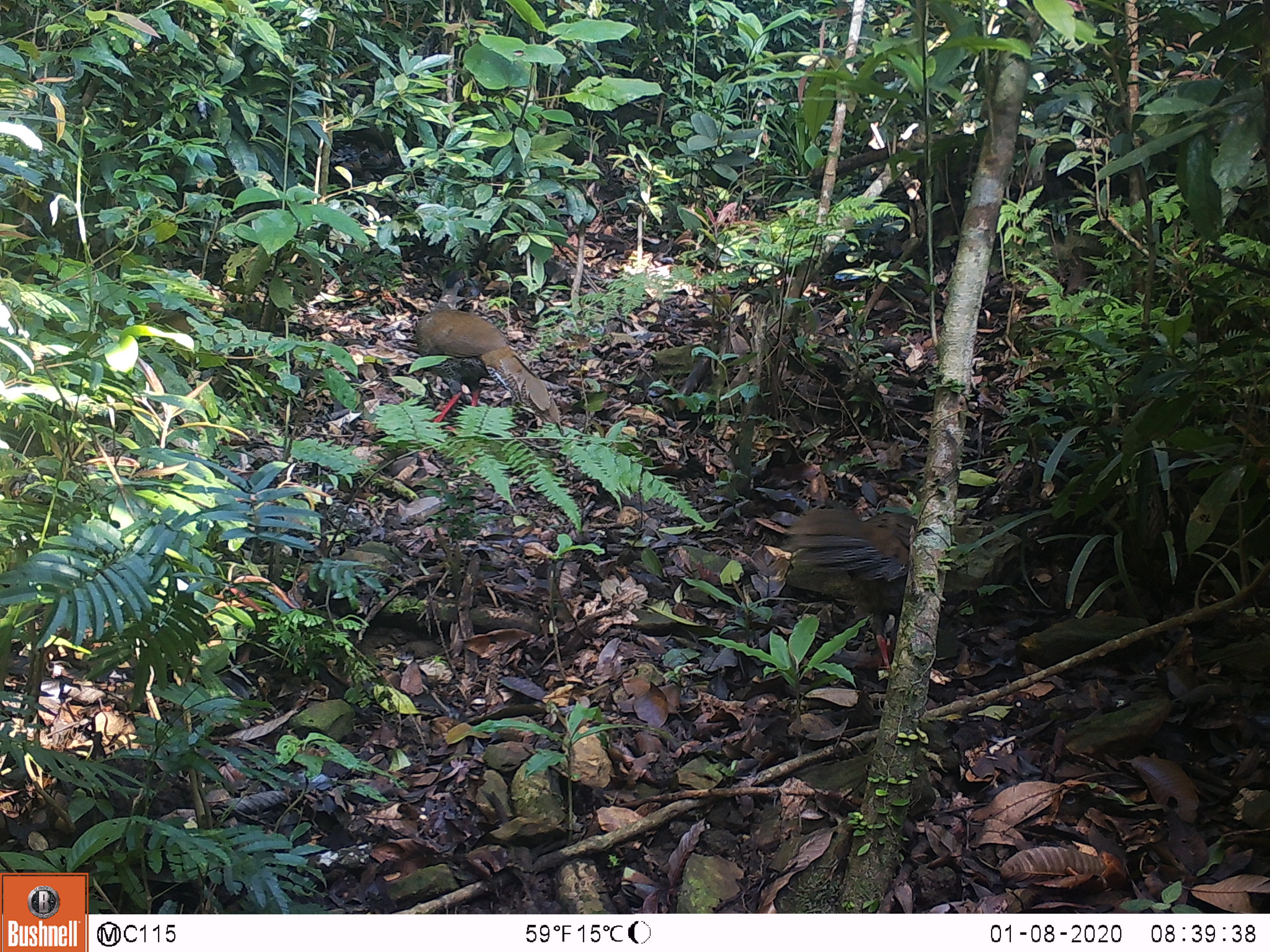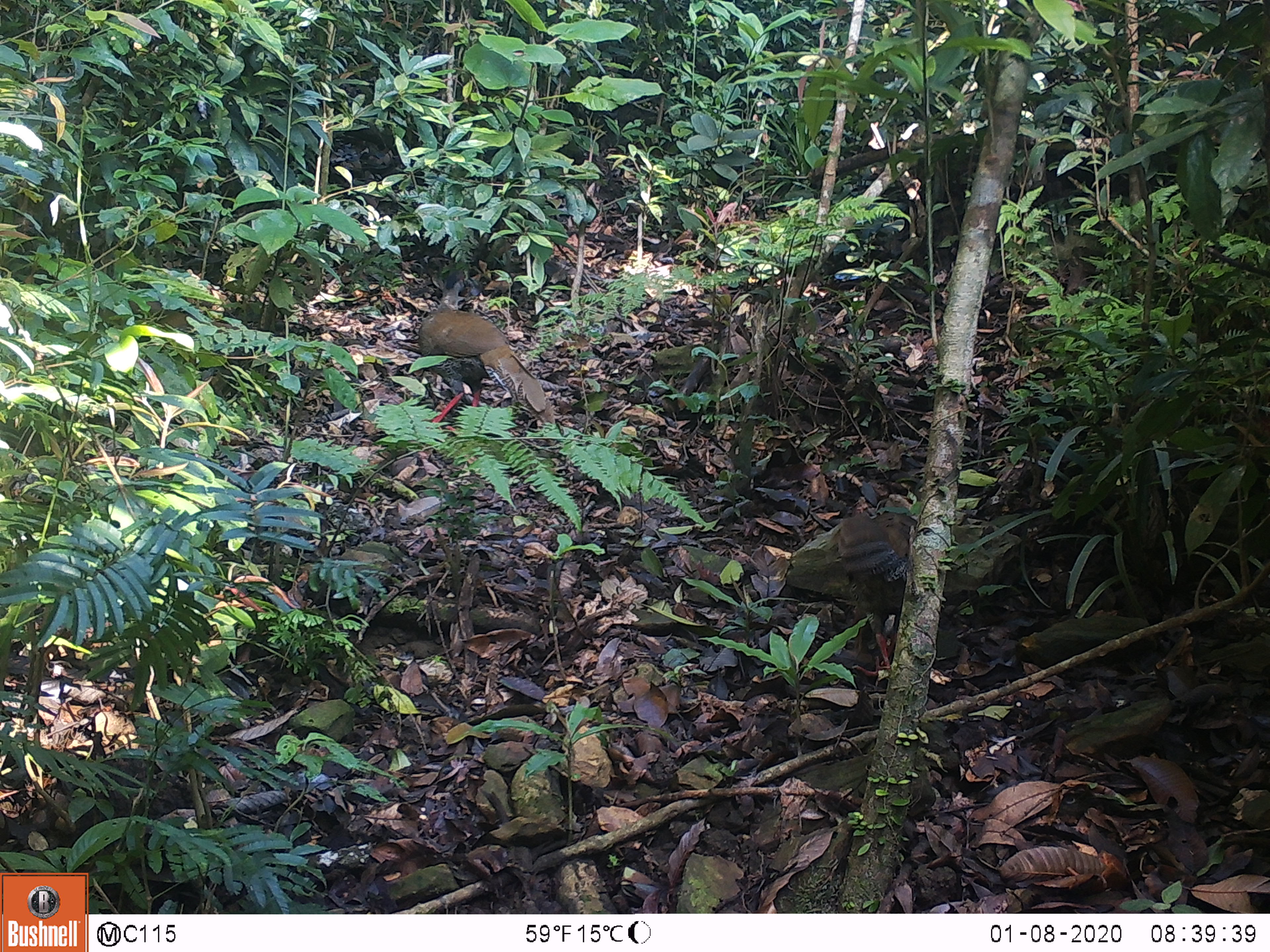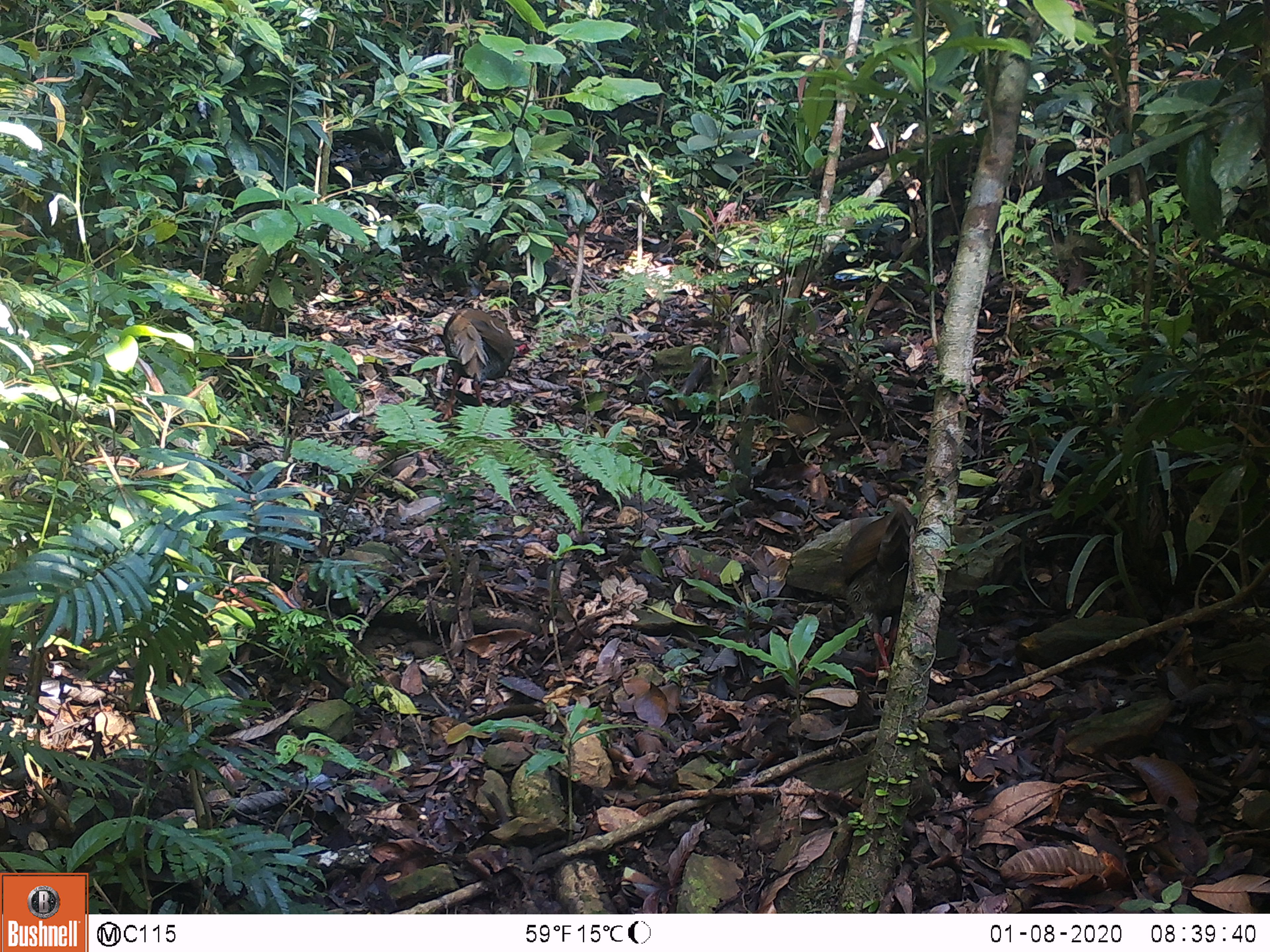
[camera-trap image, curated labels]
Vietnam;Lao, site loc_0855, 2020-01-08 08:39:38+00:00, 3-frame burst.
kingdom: Animalia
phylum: Chordata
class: Aves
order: Galliformes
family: Phasianidae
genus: Lophura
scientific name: Lophura nycthemera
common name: silver pheasant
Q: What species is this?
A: Silver pheasant (Lophura nycthemera).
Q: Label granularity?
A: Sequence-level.